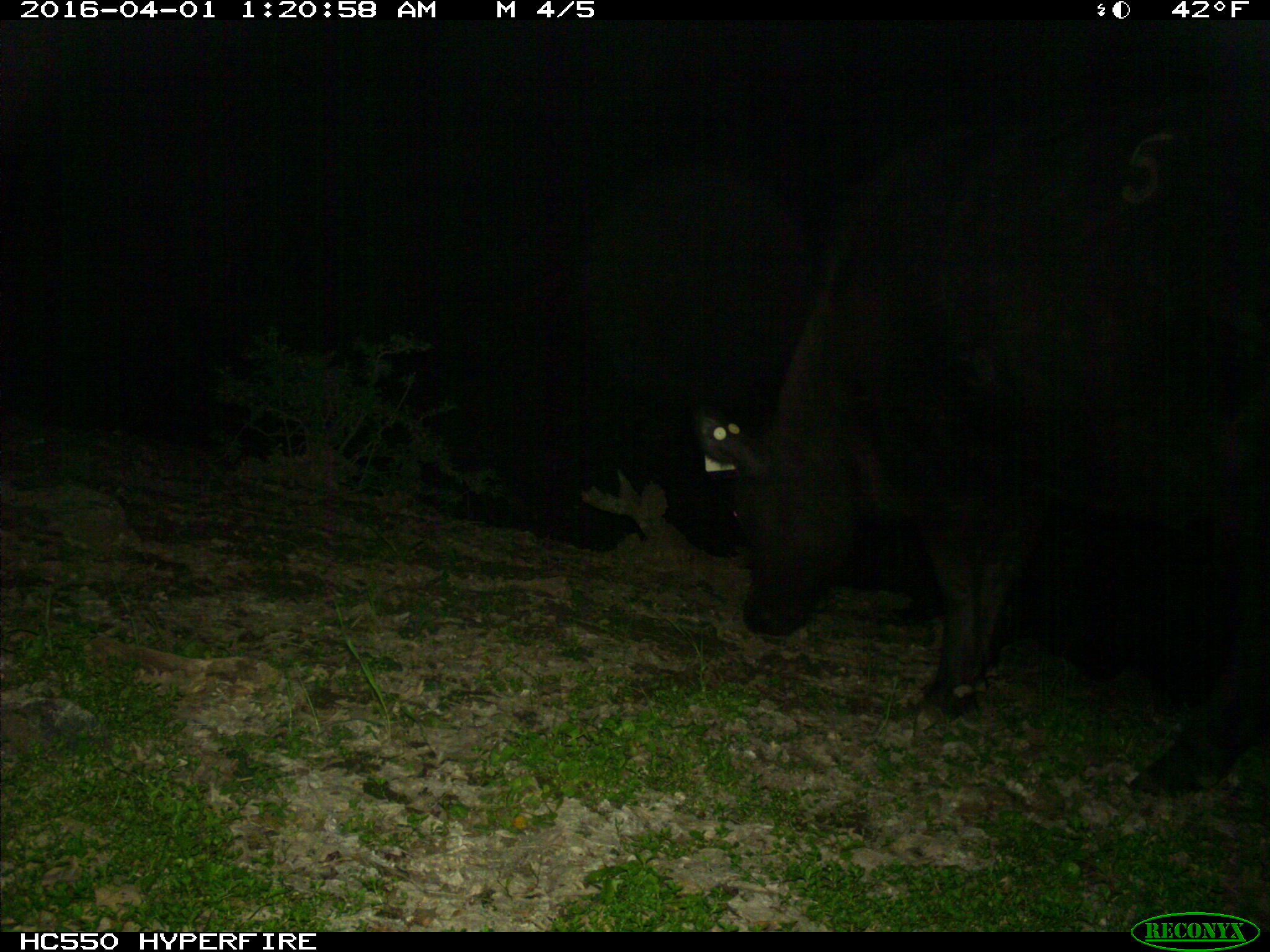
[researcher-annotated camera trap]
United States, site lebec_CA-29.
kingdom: Animalia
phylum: Chordata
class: Mammalia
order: Artiodactyla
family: Bovidae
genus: Bos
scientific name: Bos taurus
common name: domestic cow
Bos taurus (domestic cow).